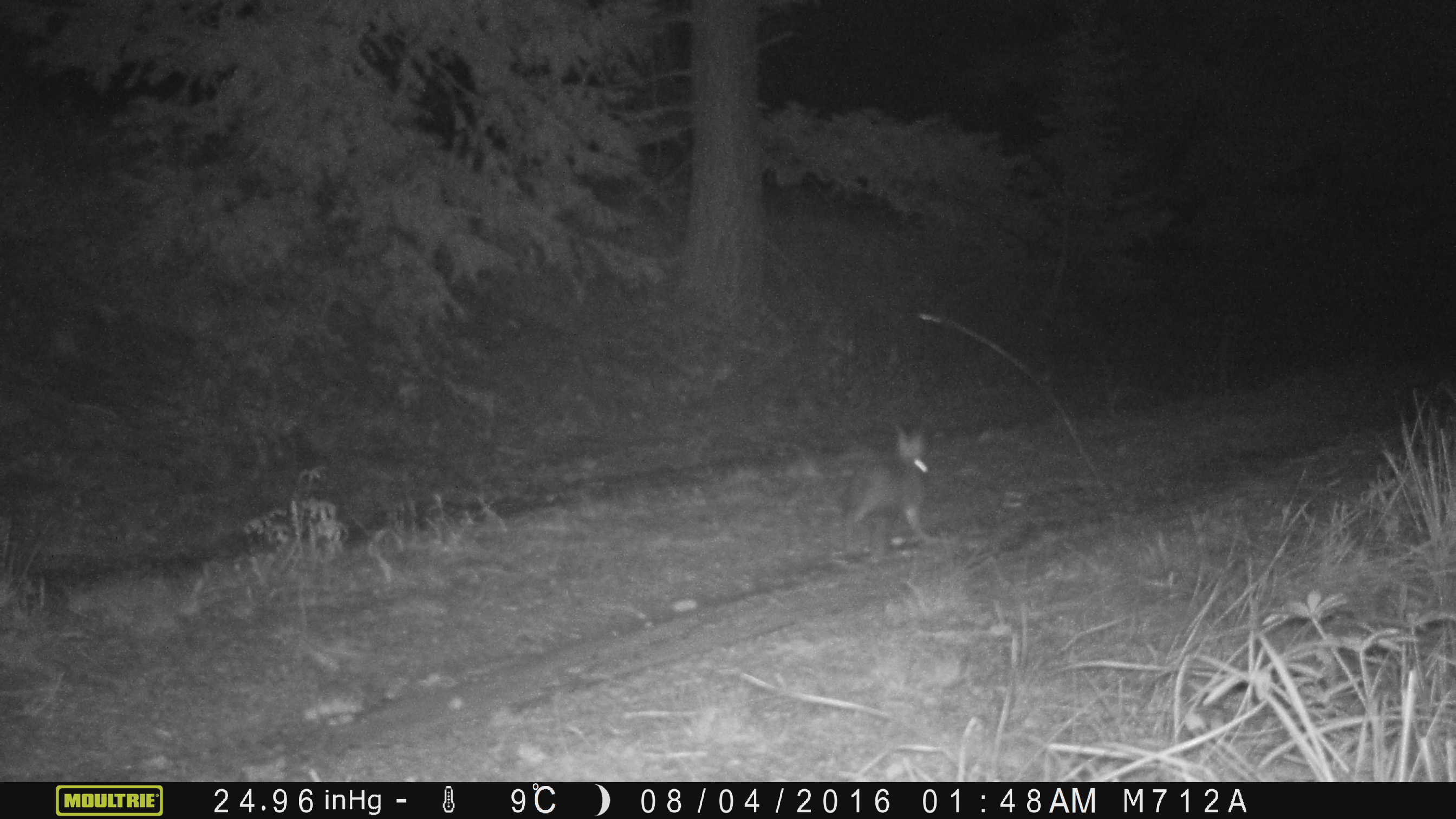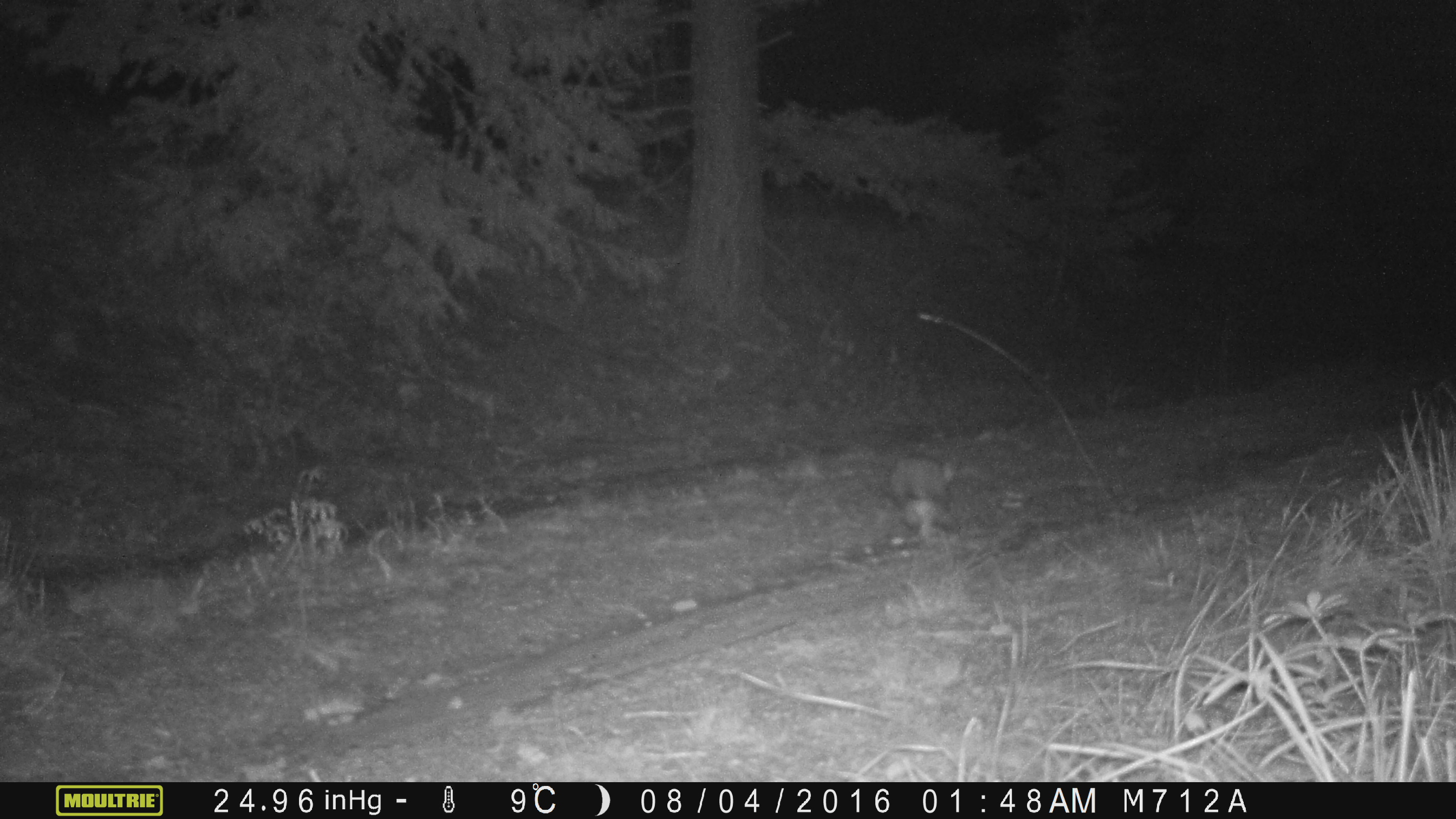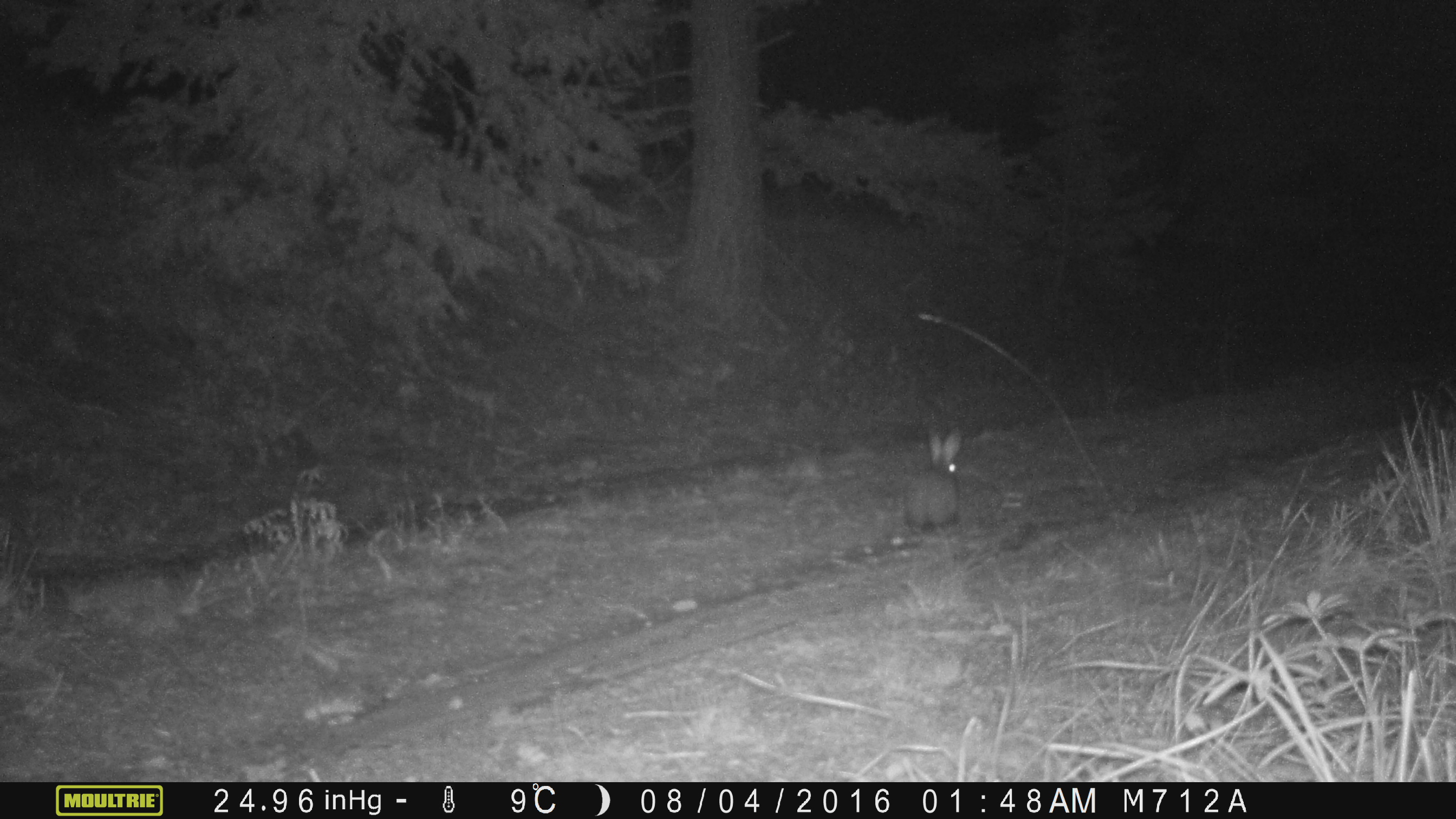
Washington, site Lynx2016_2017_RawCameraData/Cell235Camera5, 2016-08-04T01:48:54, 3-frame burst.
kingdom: Animalia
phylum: Chordata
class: Mammalia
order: Lagomorpha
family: Leporidae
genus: Lepus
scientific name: Lepus americanus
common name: snowshoe hare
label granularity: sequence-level